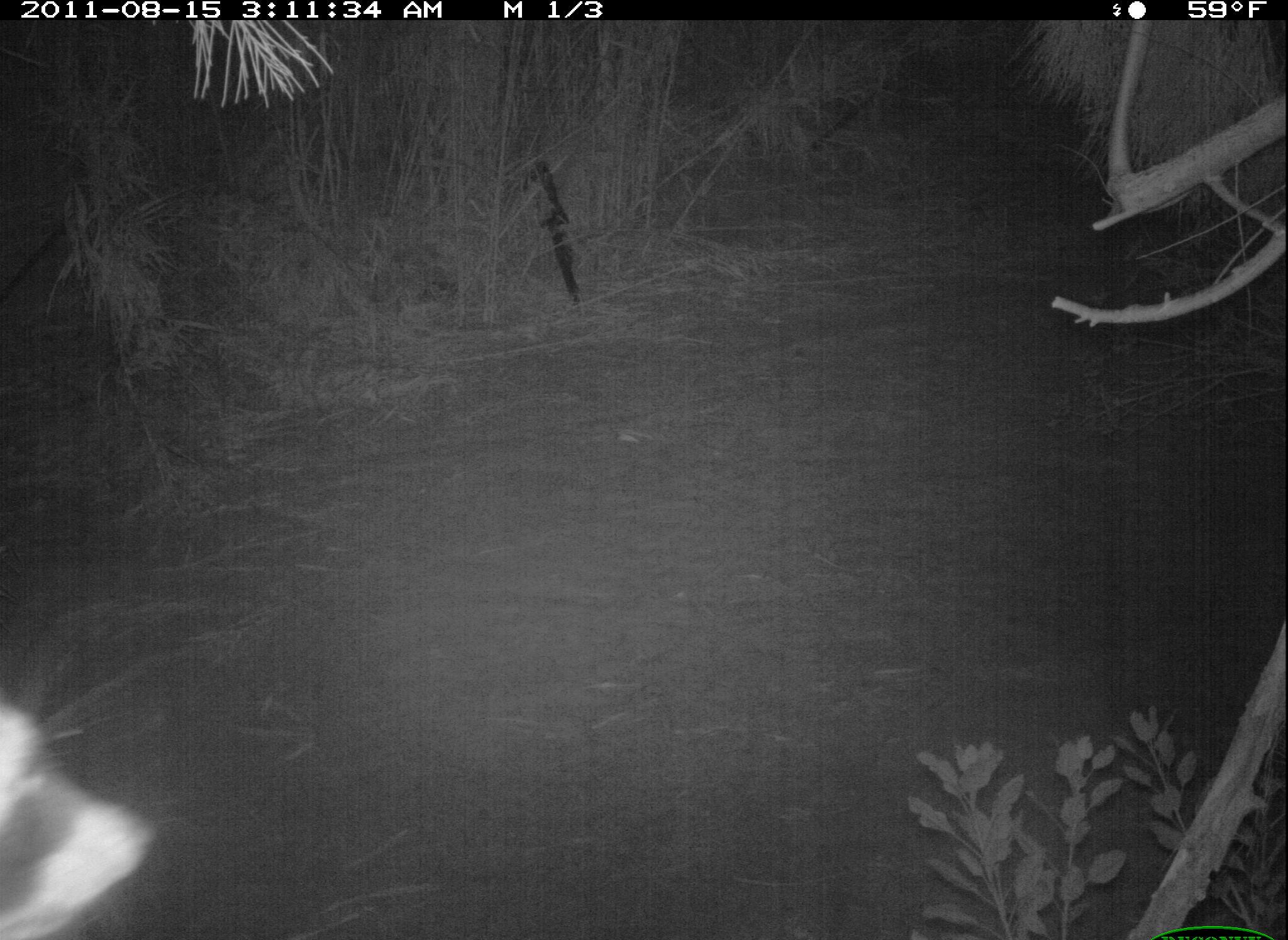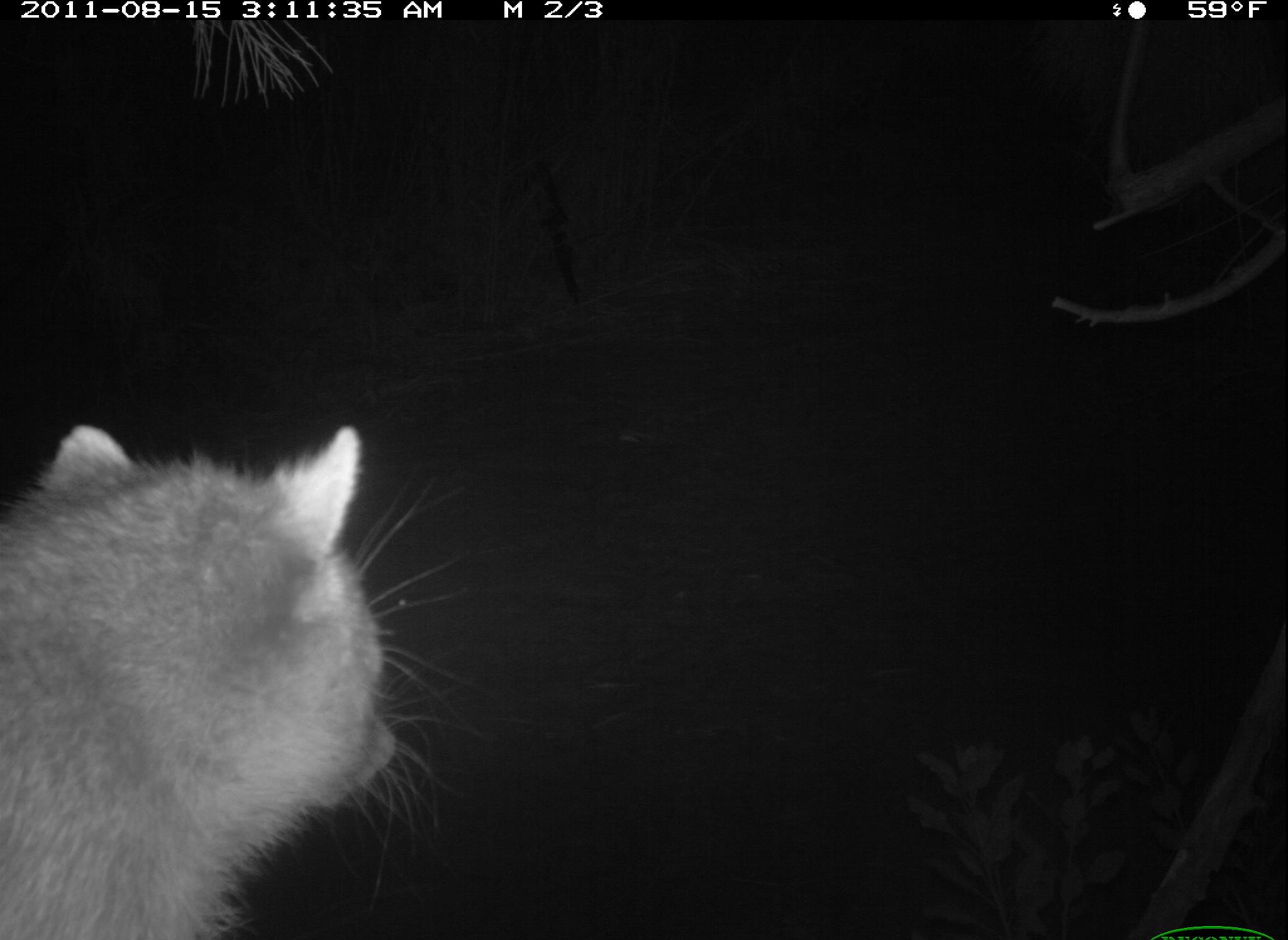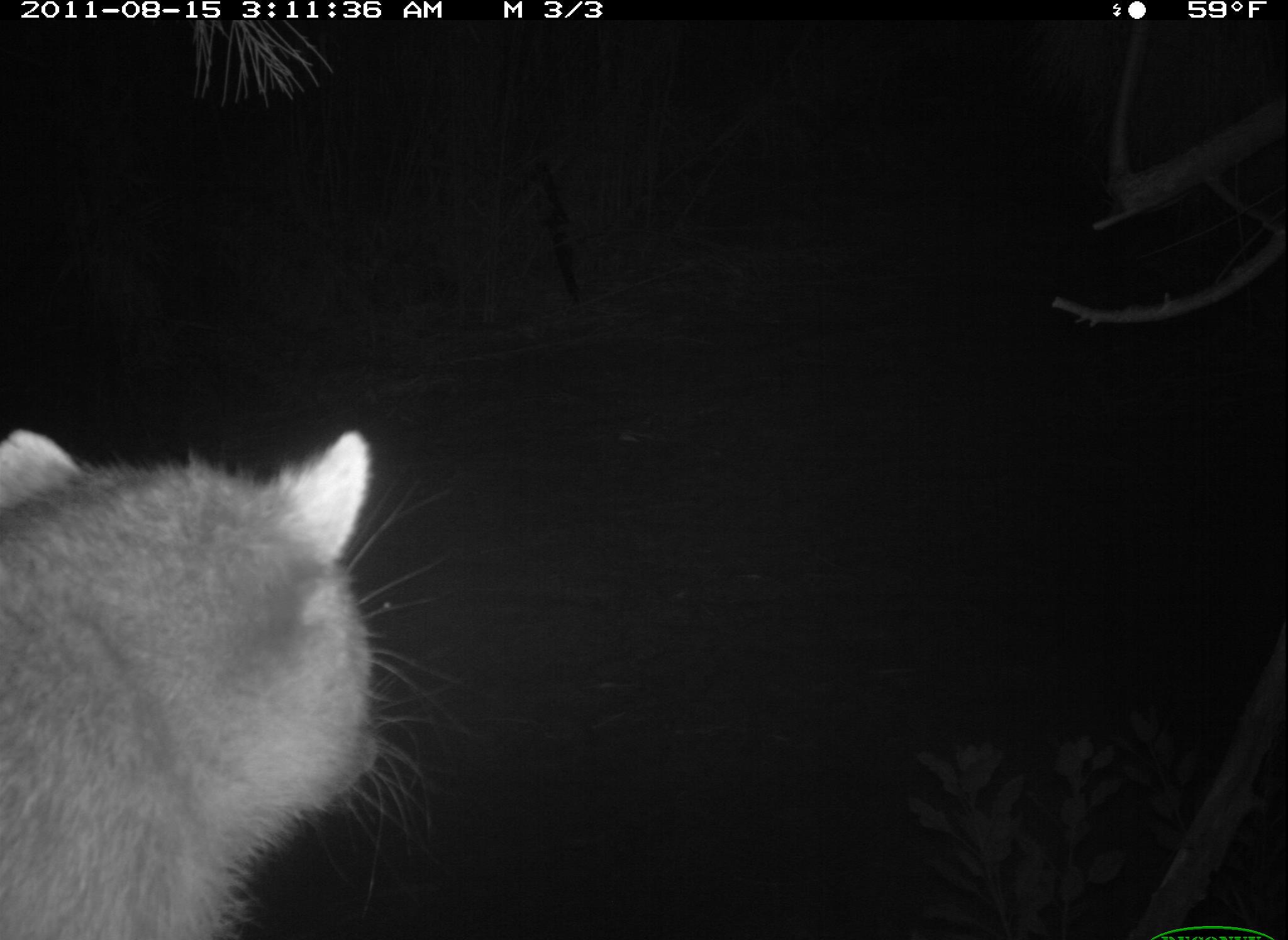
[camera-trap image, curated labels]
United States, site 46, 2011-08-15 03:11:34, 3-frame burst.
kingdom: Animalia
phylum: Chordata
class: Mammalia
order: Carnivora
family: Procyonidae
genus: Procyon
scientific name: Procyon lotor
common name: raccoon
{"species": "raccoon (Procyon lotor)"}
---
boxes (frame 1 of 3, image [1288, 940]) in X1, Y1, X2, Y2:
raccoon: 3, 643, 161, 937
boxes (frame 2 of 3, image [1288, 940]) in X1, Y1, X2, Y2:
raccoon: 3, 409, 443, 940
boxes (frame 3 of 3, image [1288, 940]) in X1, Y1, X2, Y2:
raccoon: 2, 403, 446, 936